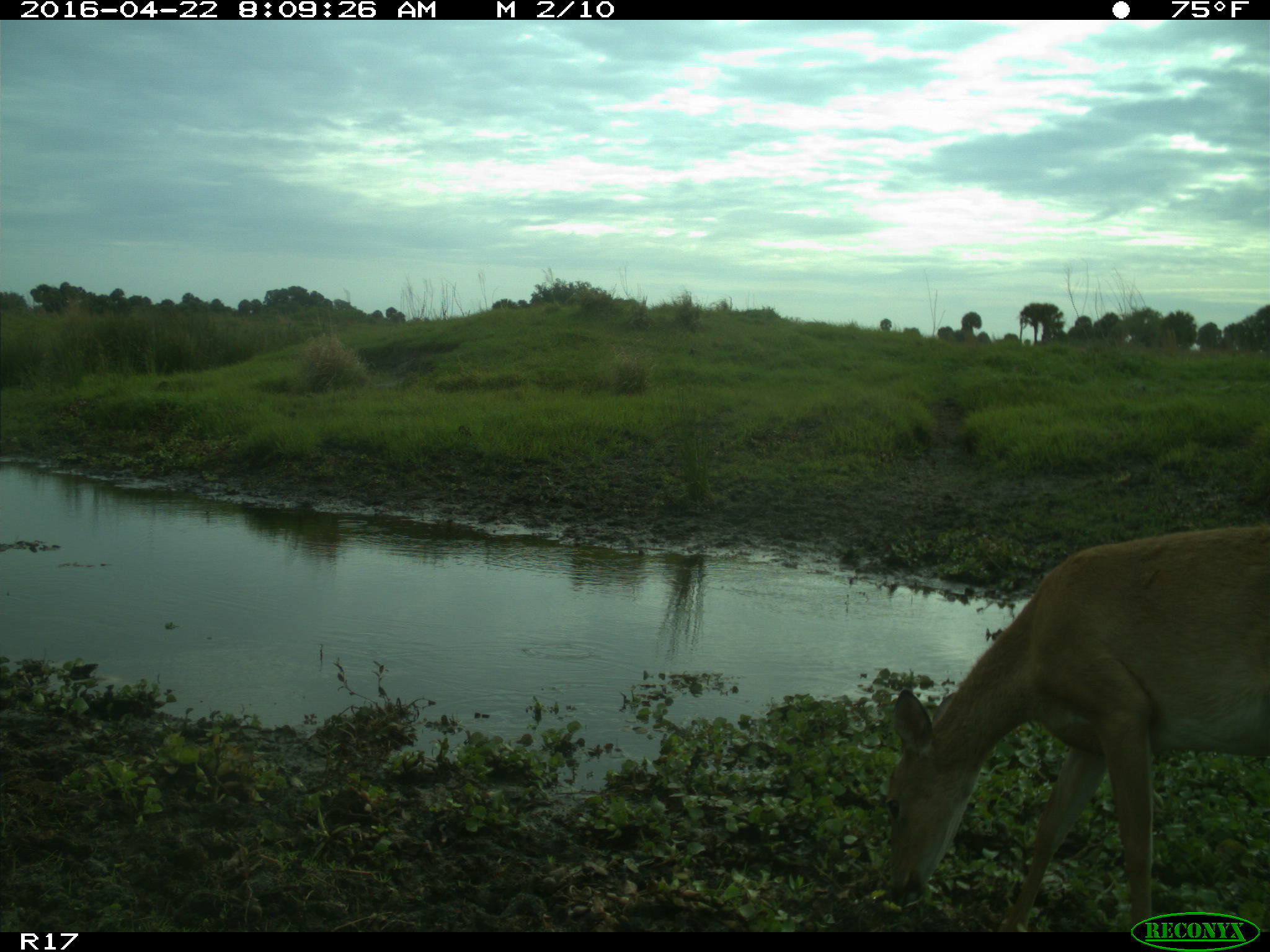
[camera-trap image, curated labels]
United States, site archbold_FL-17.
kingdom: Animalia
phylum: Chordata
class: Mammalia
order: Artiodactyla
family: Cervidae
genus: Odocoileus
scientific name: Odocoileus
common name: deer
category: unidentified deer